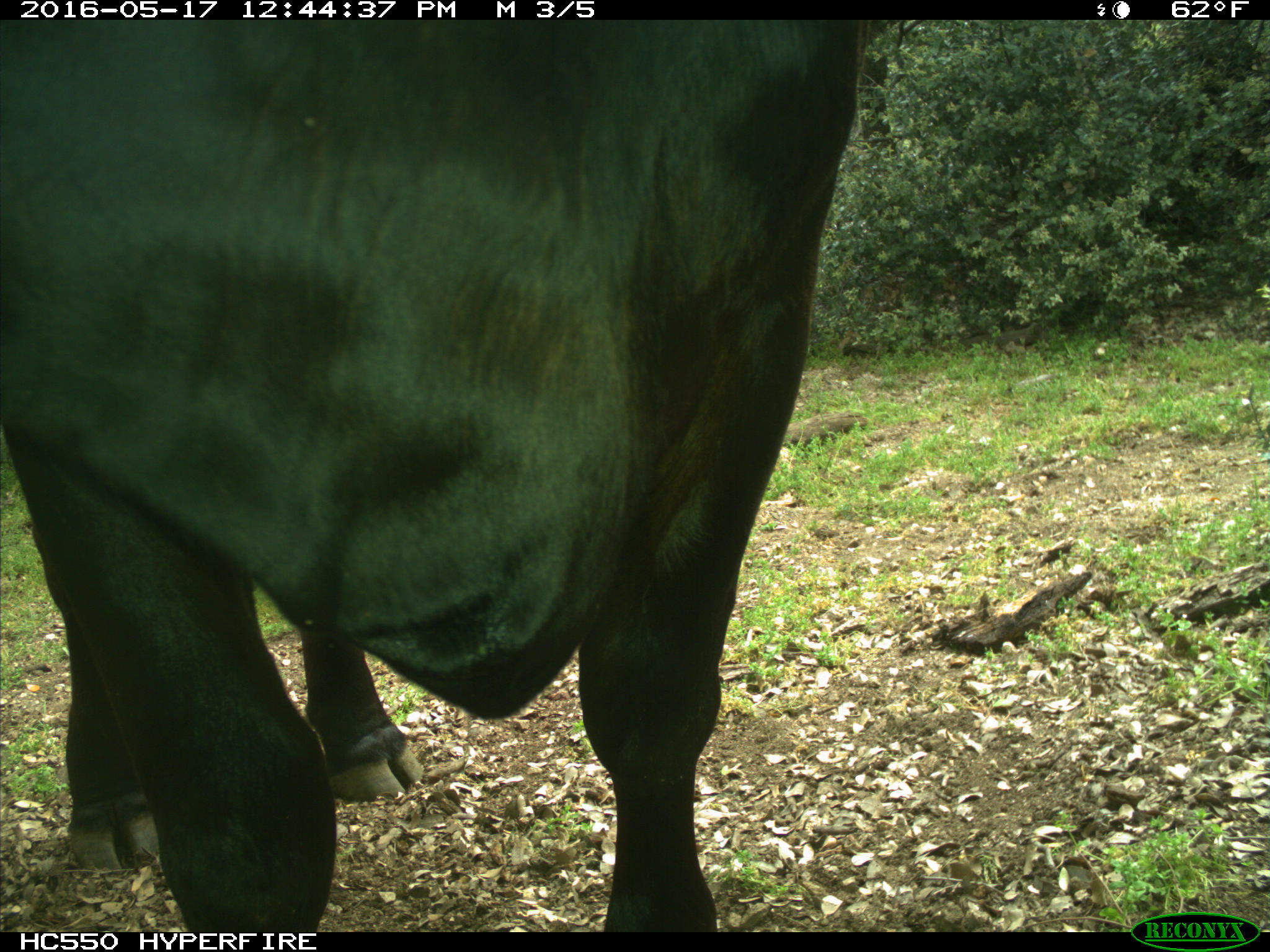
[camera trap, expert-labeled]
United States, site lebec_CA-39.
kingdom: Animalia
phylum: Chordata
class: Mammalia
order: Artiodactyla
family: Bovidae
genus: Bos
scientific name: Bos taurus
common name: domestic cow